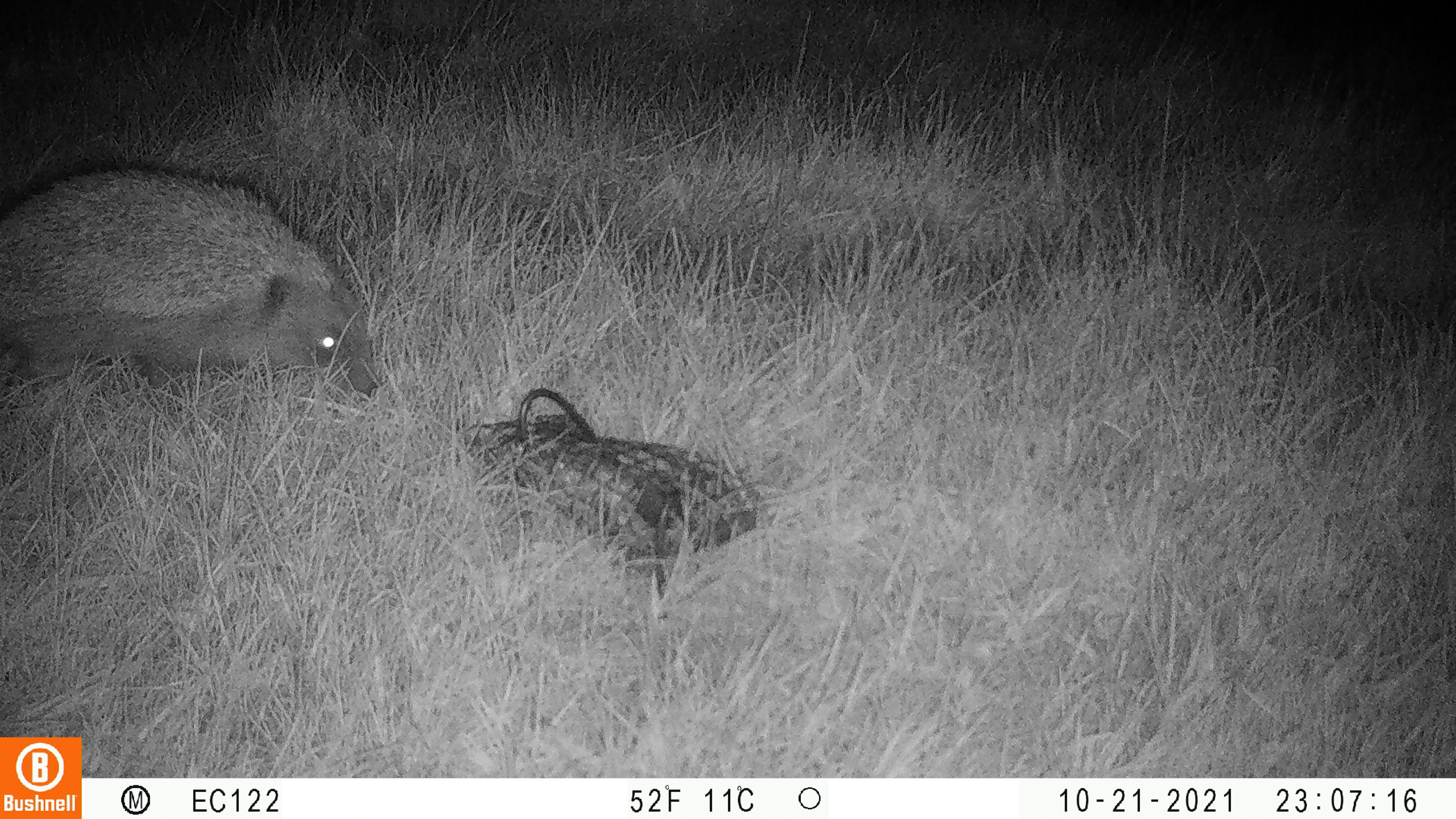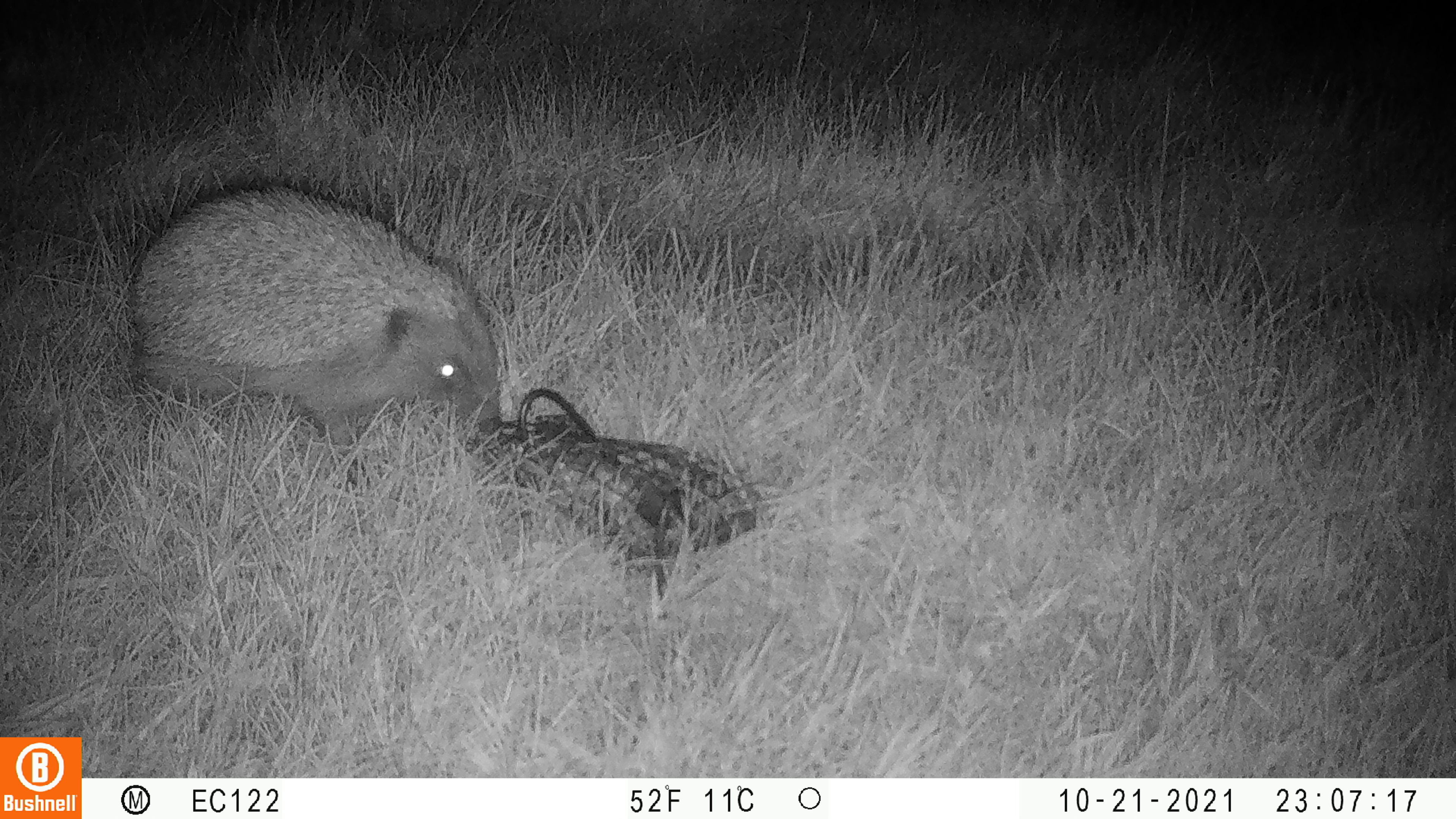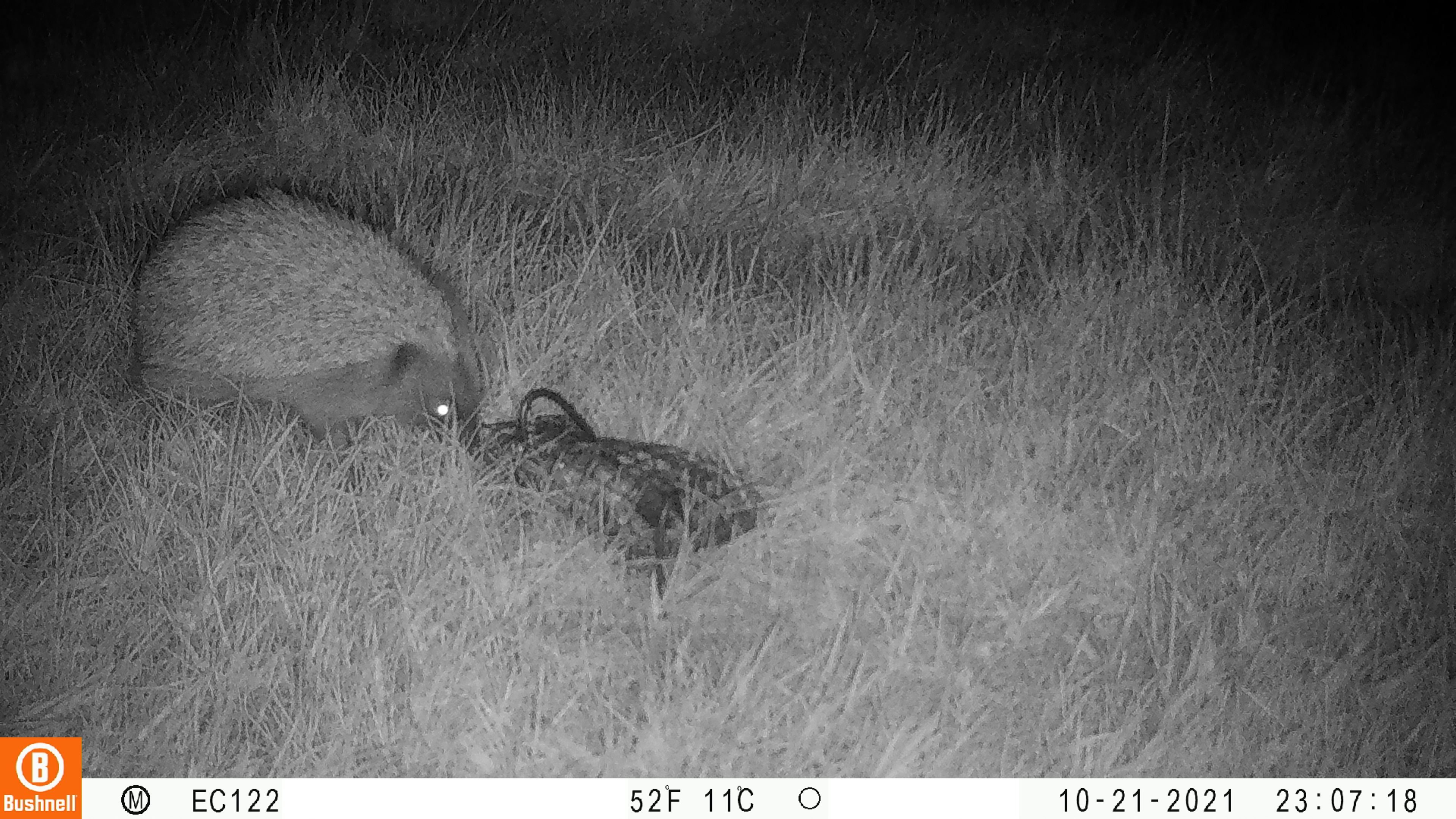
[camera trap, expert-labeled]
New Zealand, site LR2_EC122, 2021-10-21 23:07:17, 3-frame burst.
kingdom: Animalia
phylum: Chordata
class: Mammalia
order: Eulipotyphla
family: Erinaceidae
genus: Erinaceus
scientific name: Erinaceus europaeus europaeus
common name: european hedgehog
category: hedgehog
Hedgehog (european hedgehog) (Erinaceus europaeus europaeus).